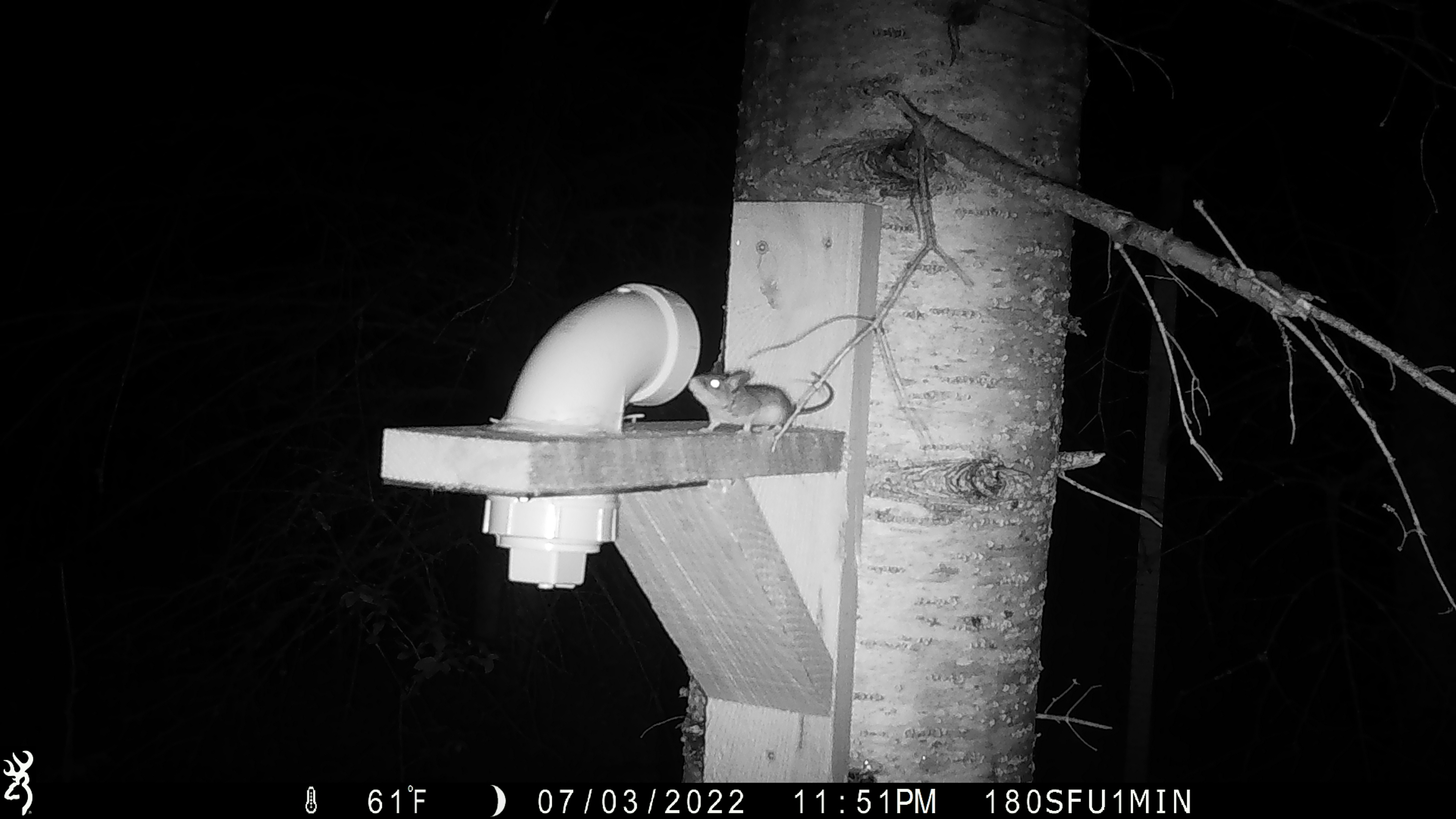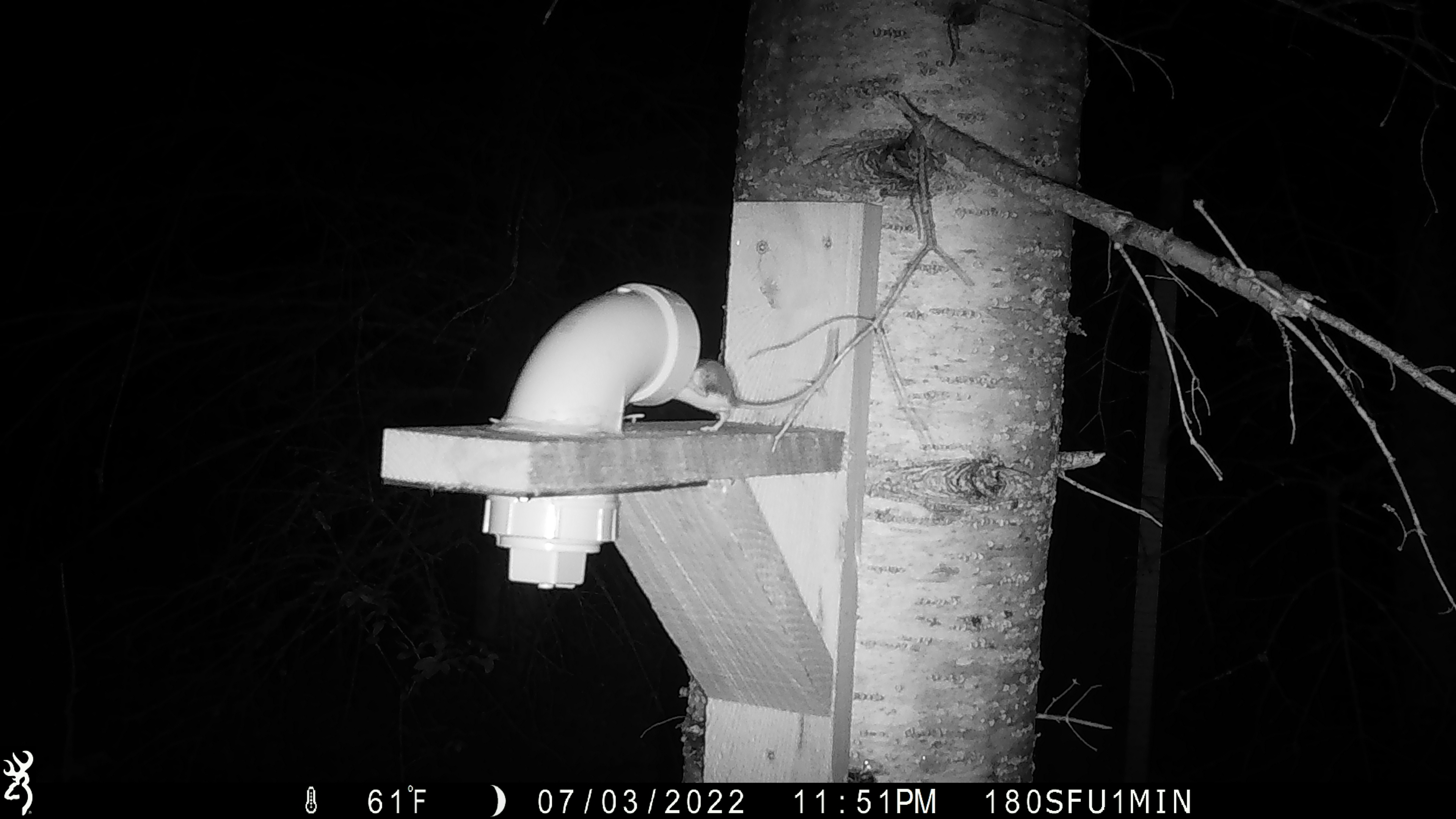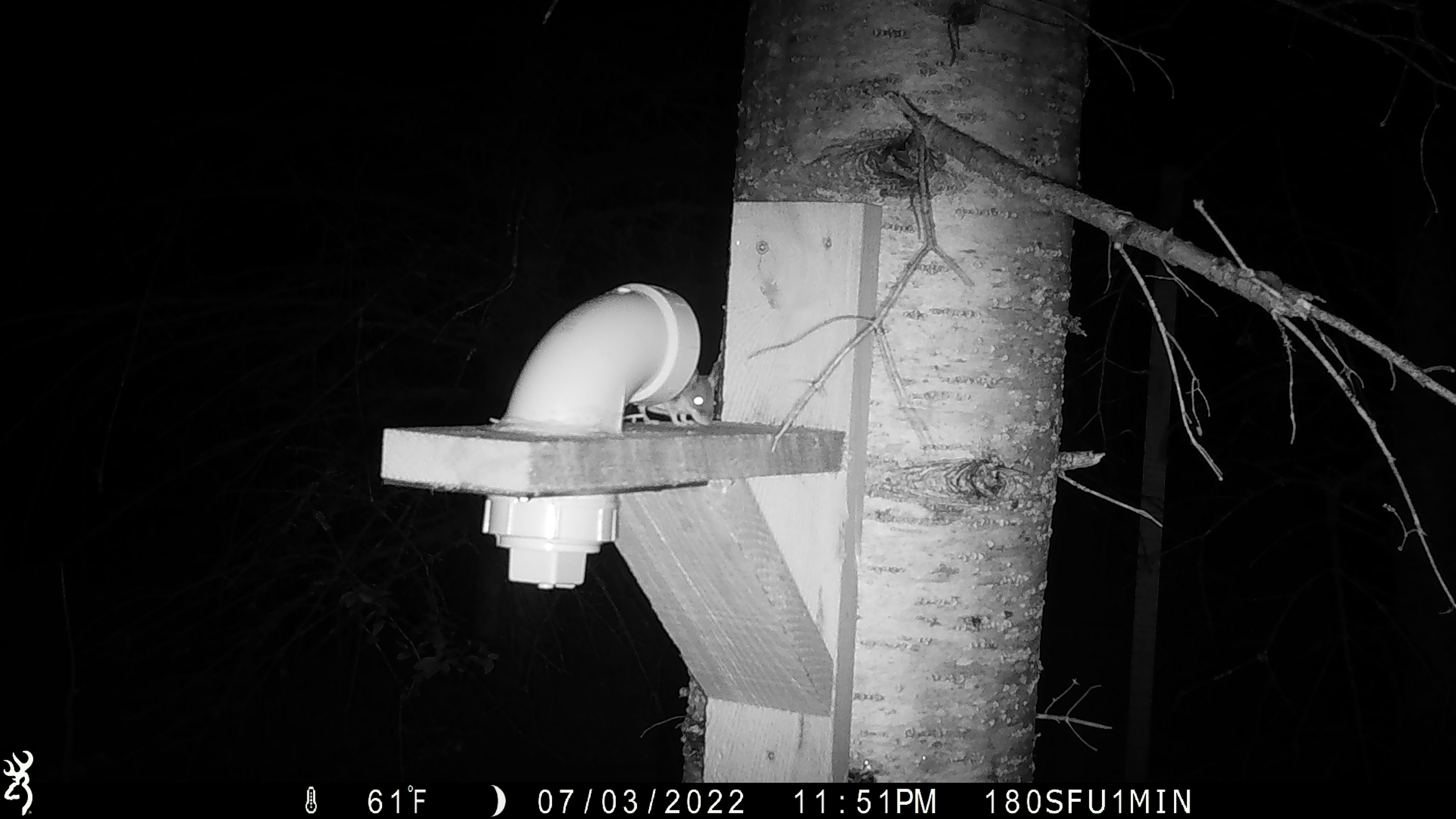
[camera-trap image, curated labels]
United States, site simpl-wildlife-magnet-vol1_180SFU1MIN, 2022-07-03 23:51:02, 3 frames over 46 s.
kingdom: Animalia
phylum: Chordata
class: Mammalia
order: Rodentia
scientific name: Rodentia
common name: mouse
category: mouse sp.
Mouse sp. (mouse) (Rodentia).